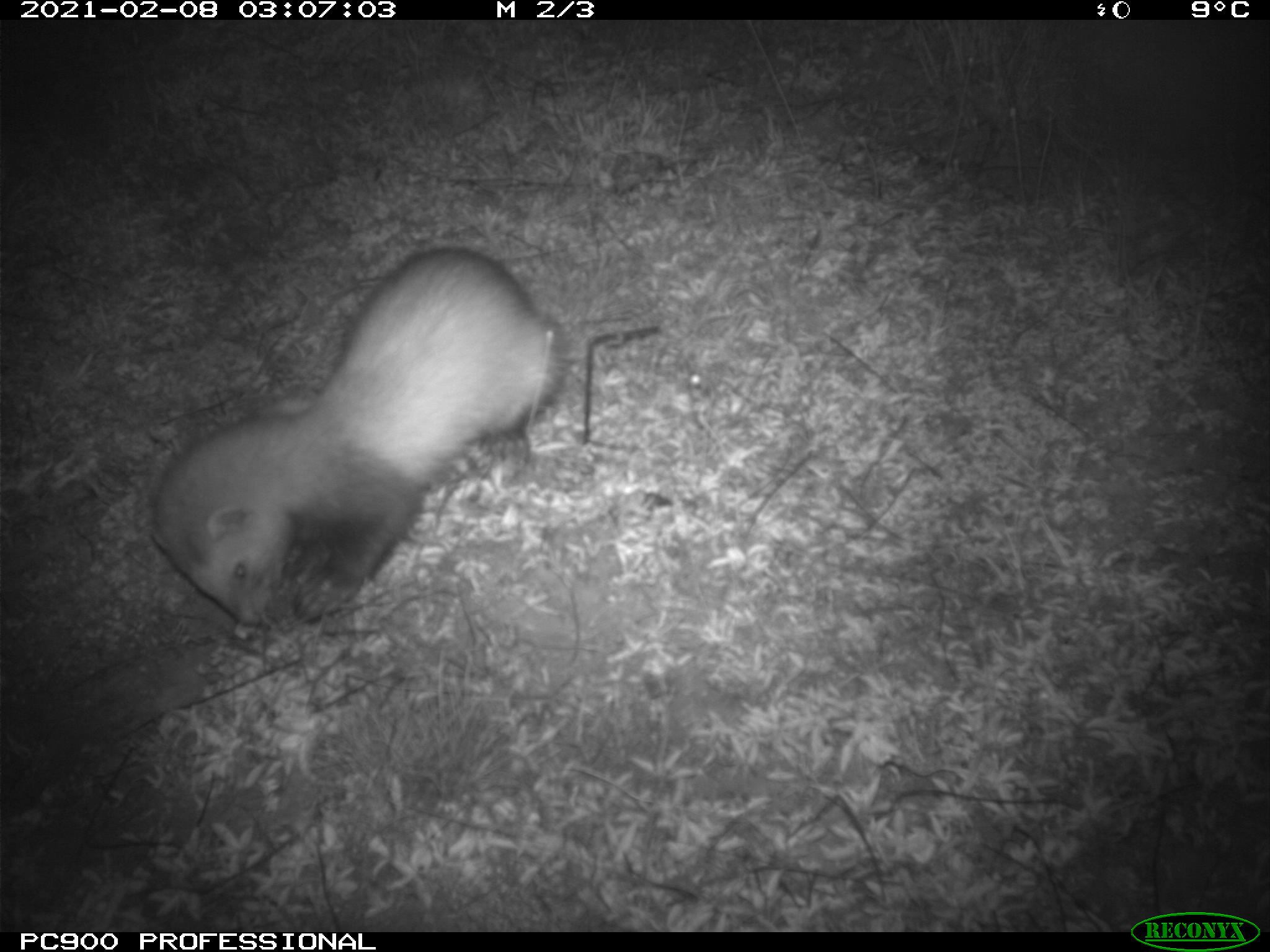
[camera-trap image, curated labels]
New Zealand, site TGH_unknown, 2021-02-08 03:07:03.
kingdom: Animalia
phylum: Chordata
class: Mammalia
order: Carnivora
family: Mustelidae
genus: Mustela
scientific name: Mustela furo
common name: ferret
Ferret (Mustela furo).